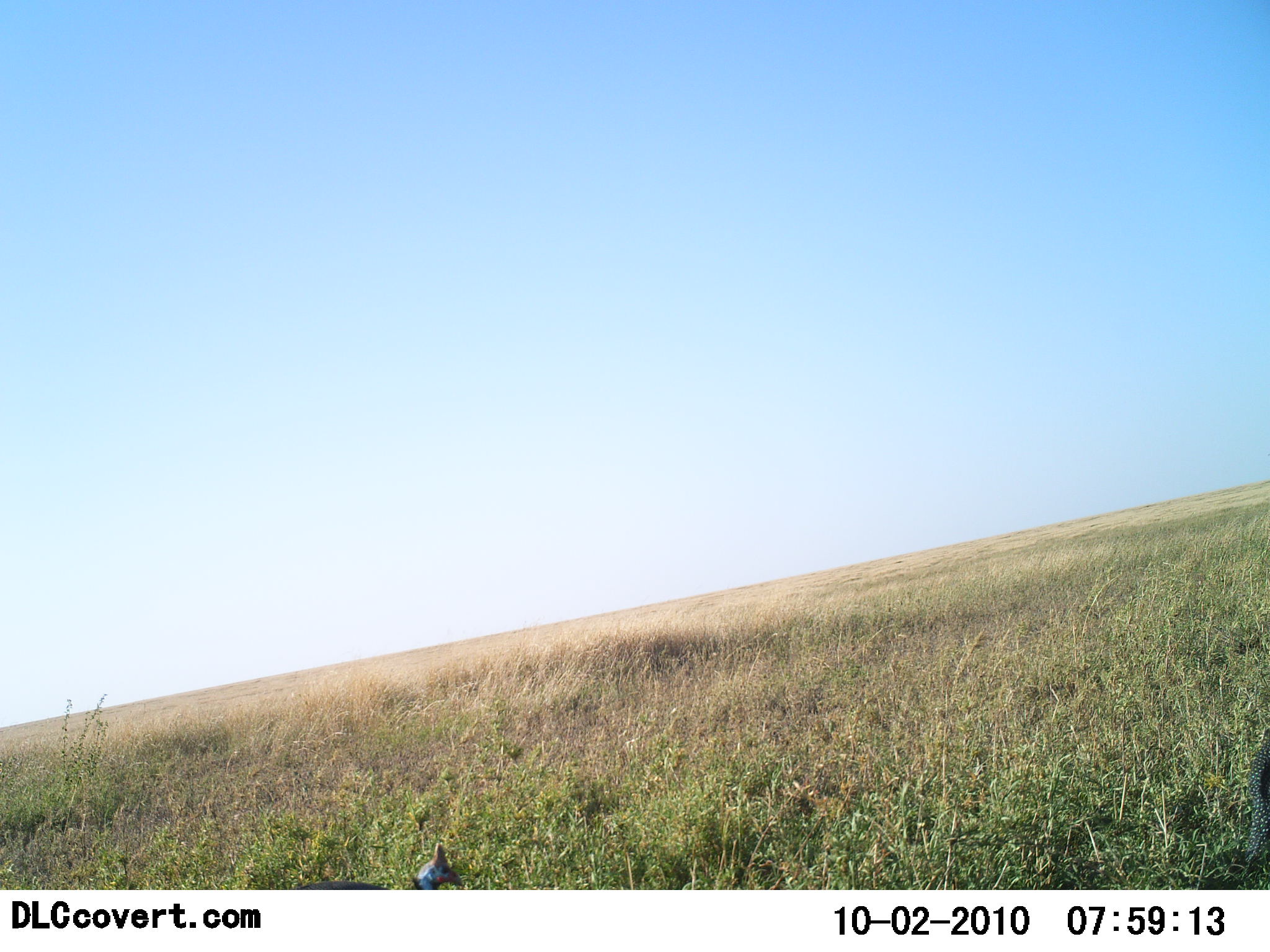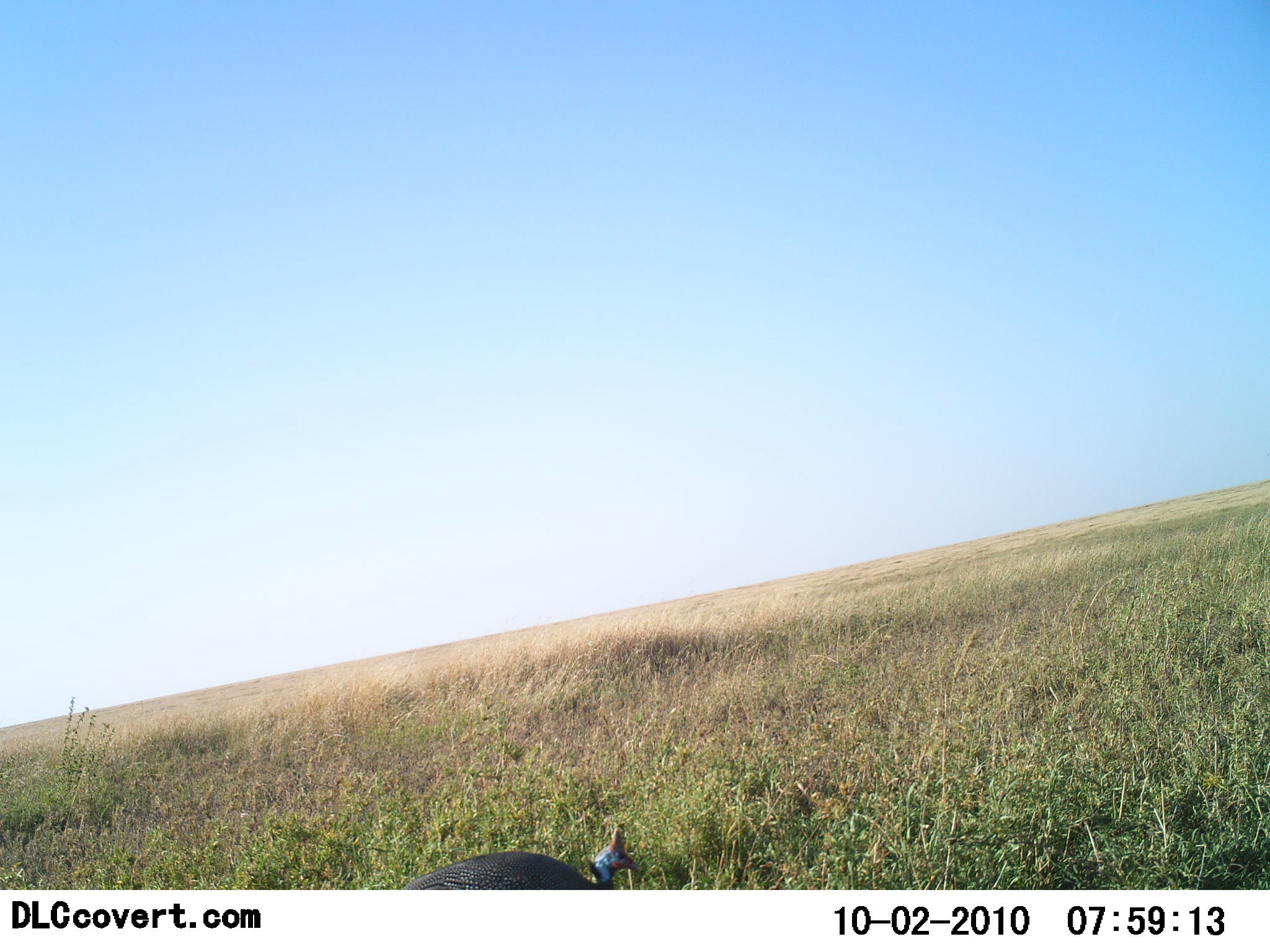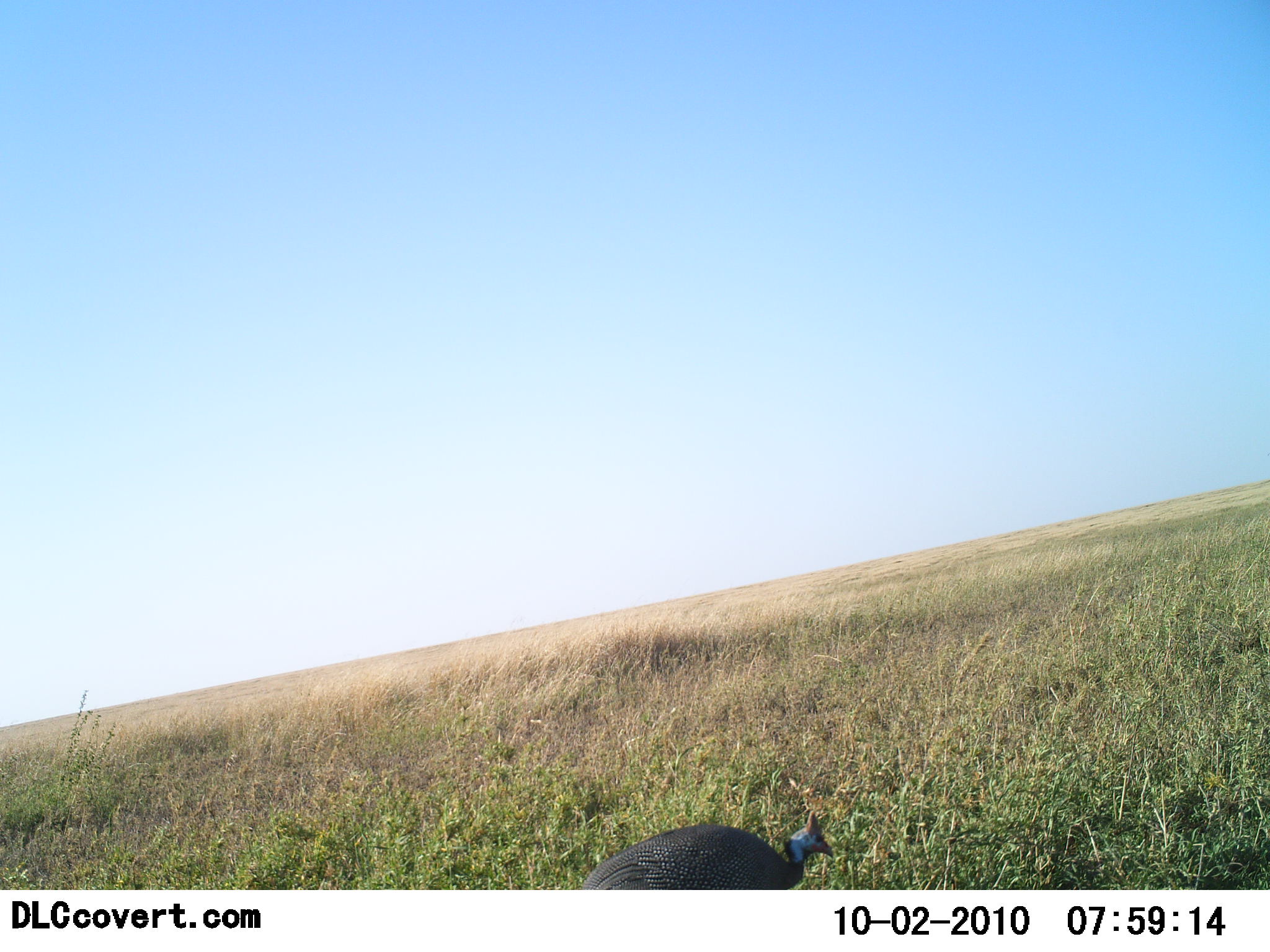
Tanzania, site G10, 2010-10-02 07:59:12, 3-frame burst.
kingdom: Animalia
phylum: Chordata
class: Aves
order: Galliformes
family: Numididae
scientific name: Numididae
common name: guinea fowl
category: guineafowl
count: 1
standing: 17%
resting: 0%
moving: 89%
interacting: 0%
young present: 0%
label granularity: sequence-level